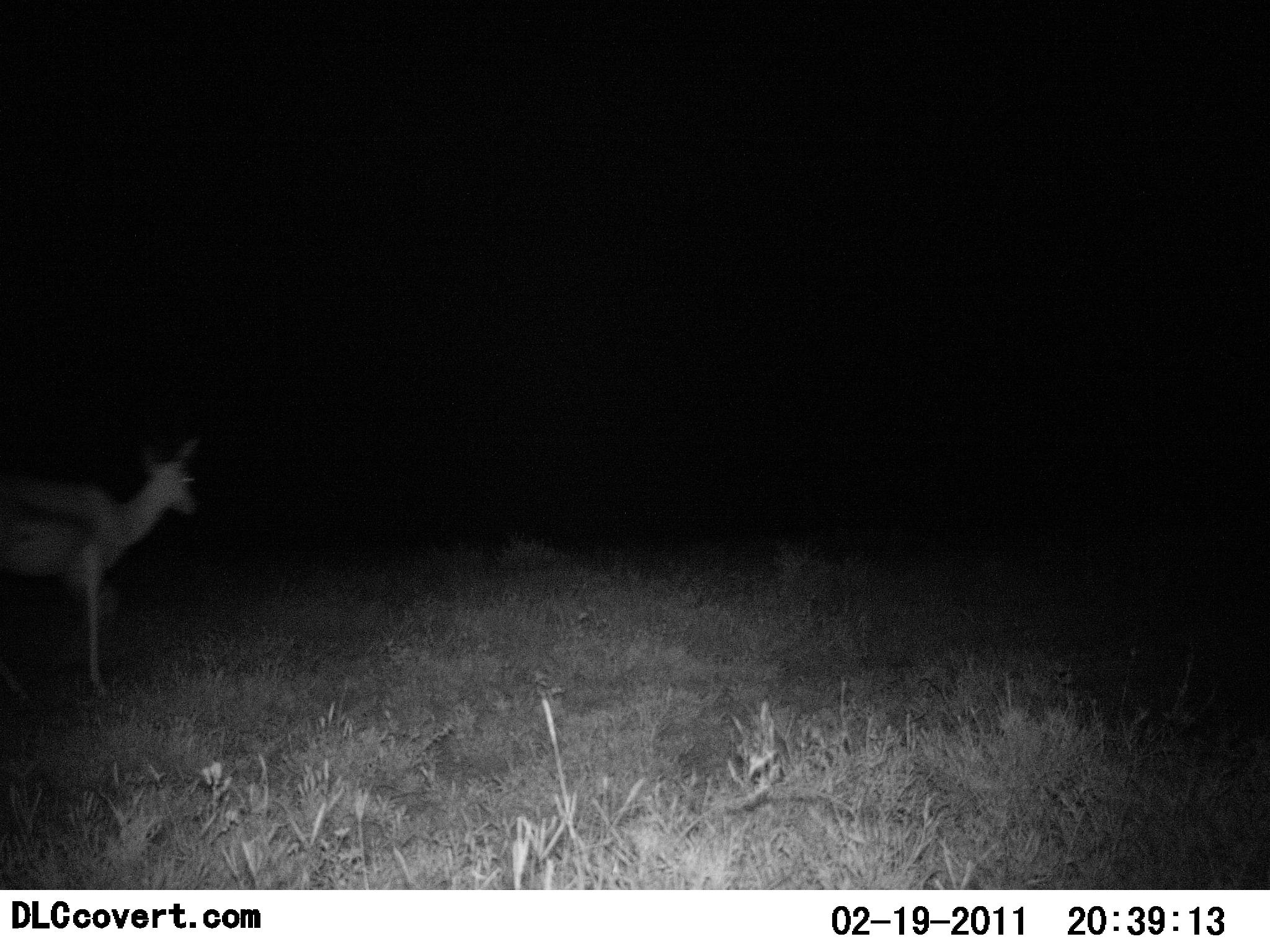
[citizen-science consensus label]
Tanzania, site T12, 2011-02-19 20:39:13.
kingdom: Animalia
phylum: Chordata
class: Mammalia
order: Artiodactyla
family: Bovidae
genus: Eudorcas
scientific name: Eudorcas thomsonii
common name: thomson's gazelle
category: gazellethomsons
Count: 1.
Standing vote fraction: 45%.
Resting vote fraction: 0%.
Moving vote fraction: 55%.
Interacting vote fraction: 0%.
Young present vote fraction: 0%.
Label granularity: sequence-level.